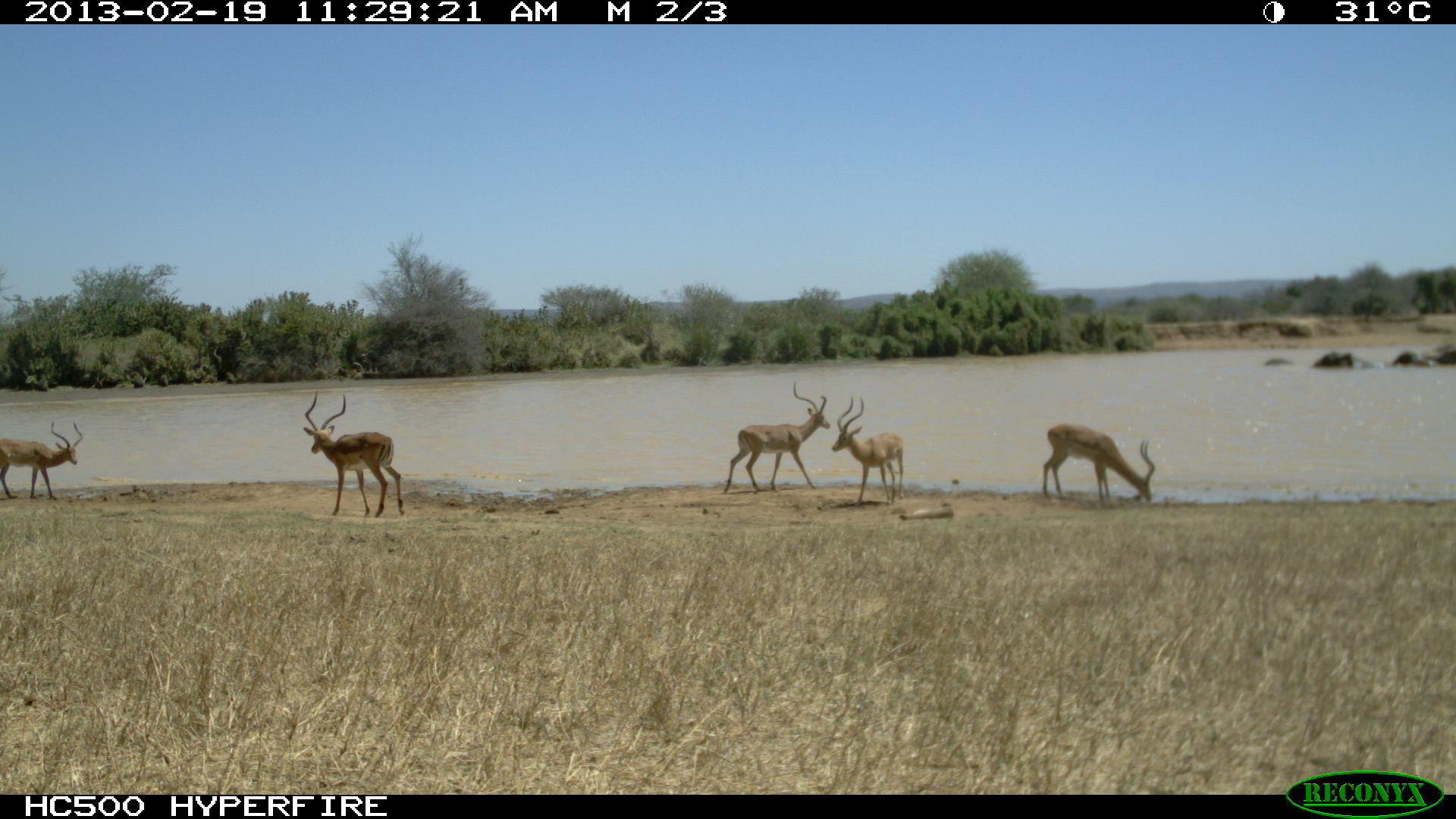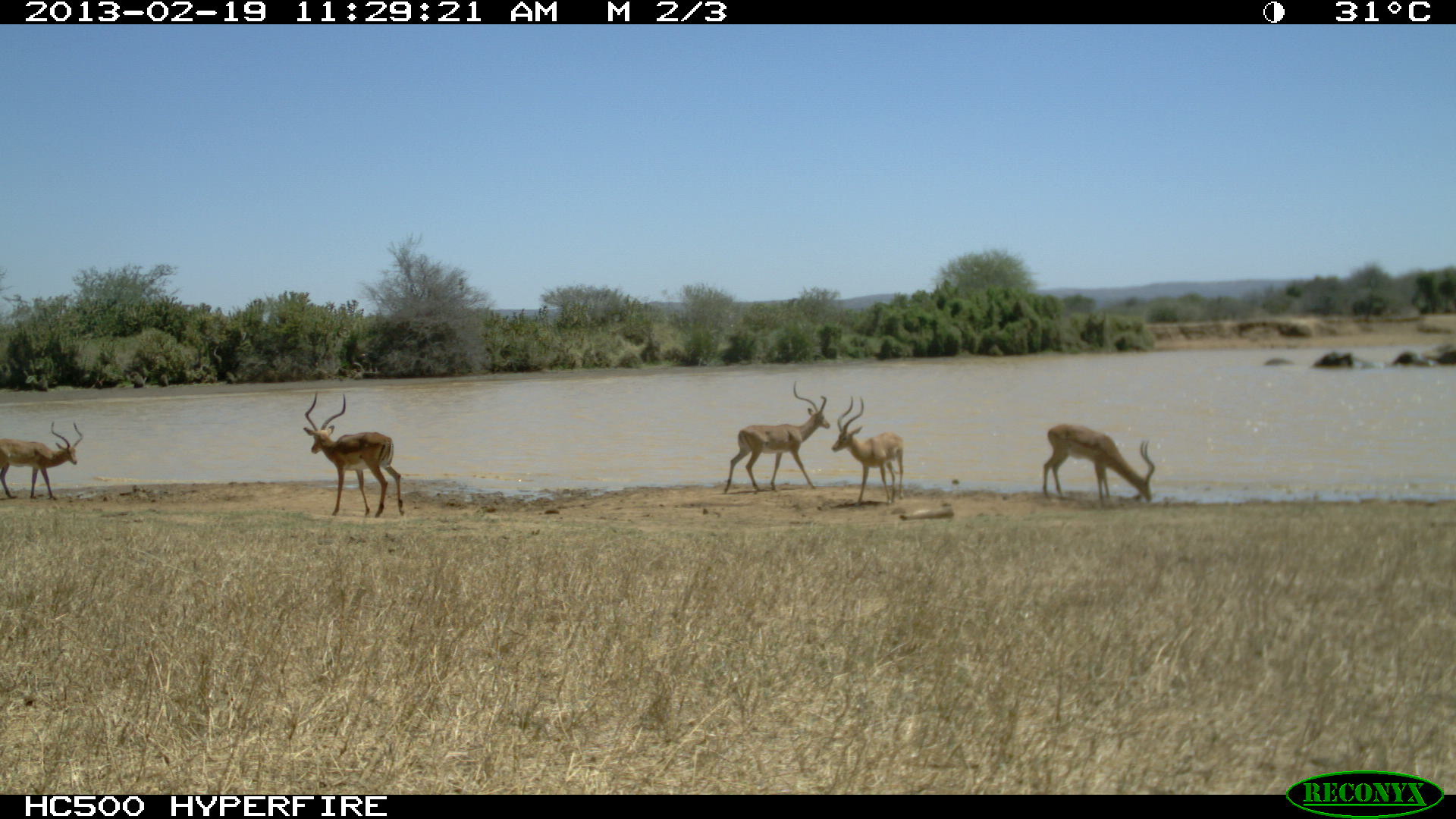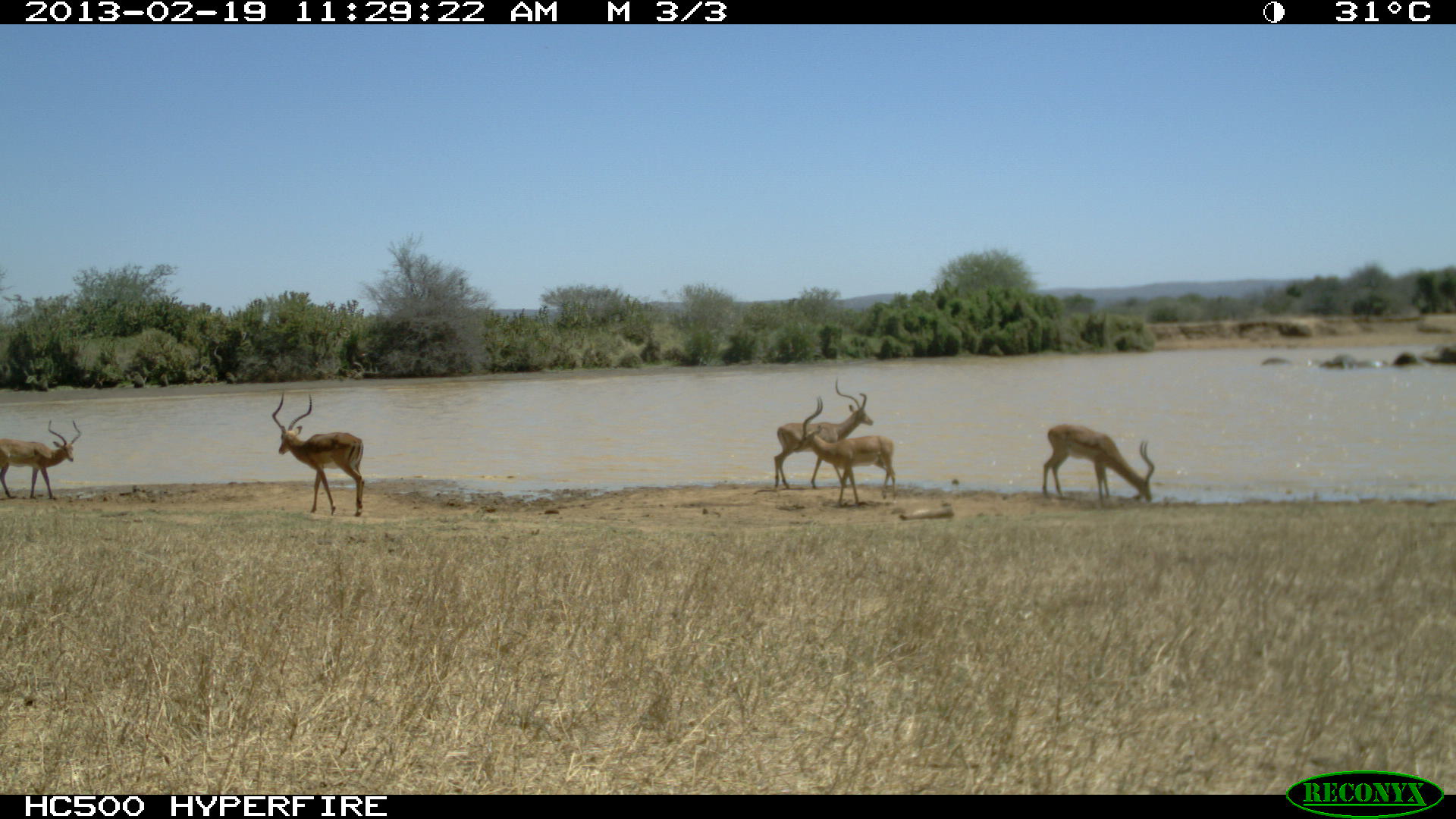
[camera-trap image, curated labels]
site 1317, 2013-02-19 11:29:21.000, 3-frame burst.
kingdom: Animalia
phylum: Chordata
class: Mammalia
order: Proboscidea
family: Elephantidae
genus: Loxodonta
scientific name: Loxodonta africana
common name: african bush elephant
Loxodonta africana (african bush elephant), count 4.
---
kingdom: Animalia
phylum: Chordata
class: Mammalia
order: Artiodactyla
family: Bovidae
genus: Aepyceros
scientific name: Aepyceros melampus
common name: impala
Aepyceros melampus (impala), count 5.